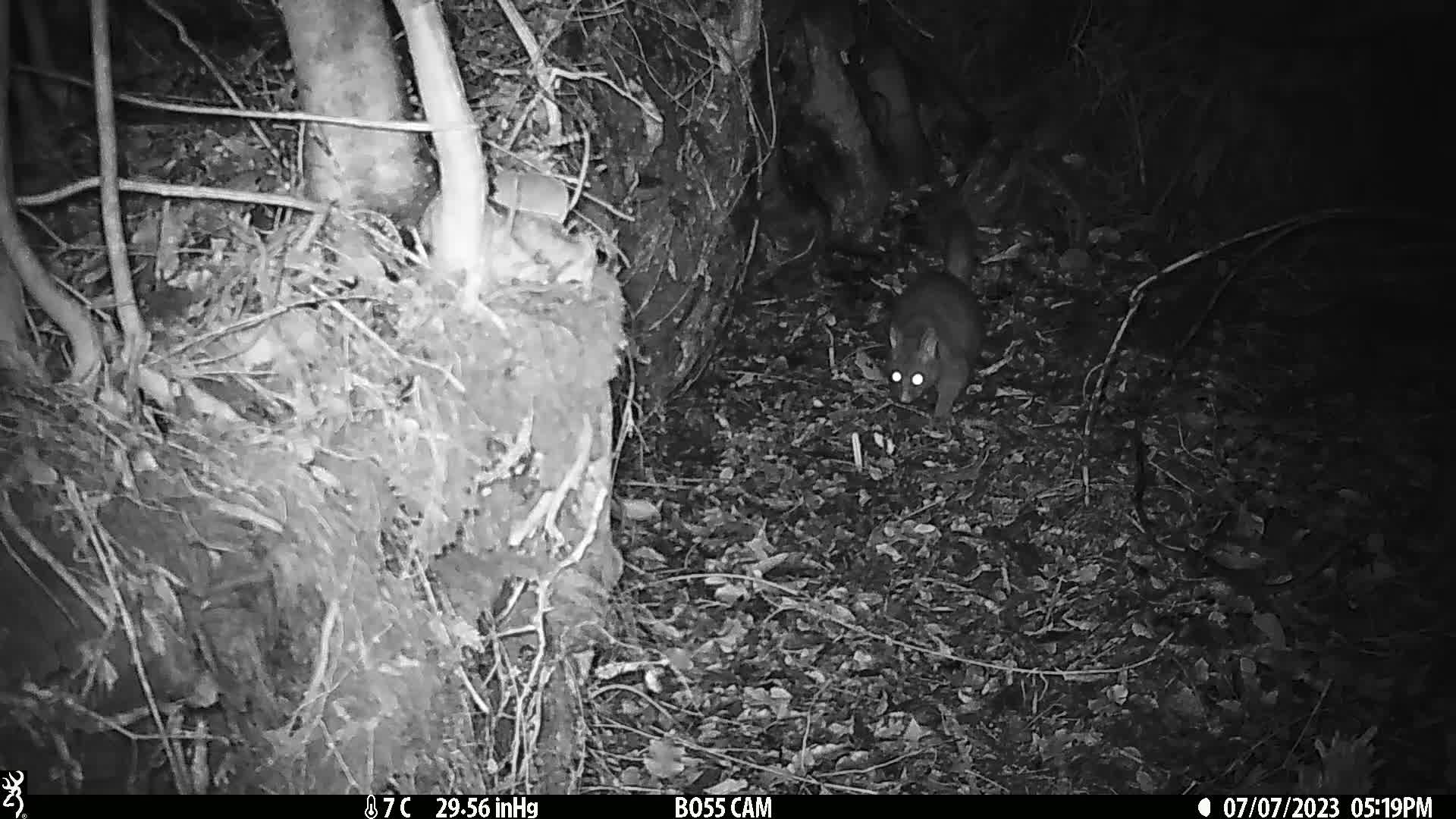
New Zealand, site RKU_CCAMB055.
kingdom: Animalia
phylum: Chordata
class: Mammalia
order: Diprotodontia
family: Phalangeridae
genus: Trichosurus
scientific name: Trichosurus vulpecula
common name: common brushtail possum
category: possum